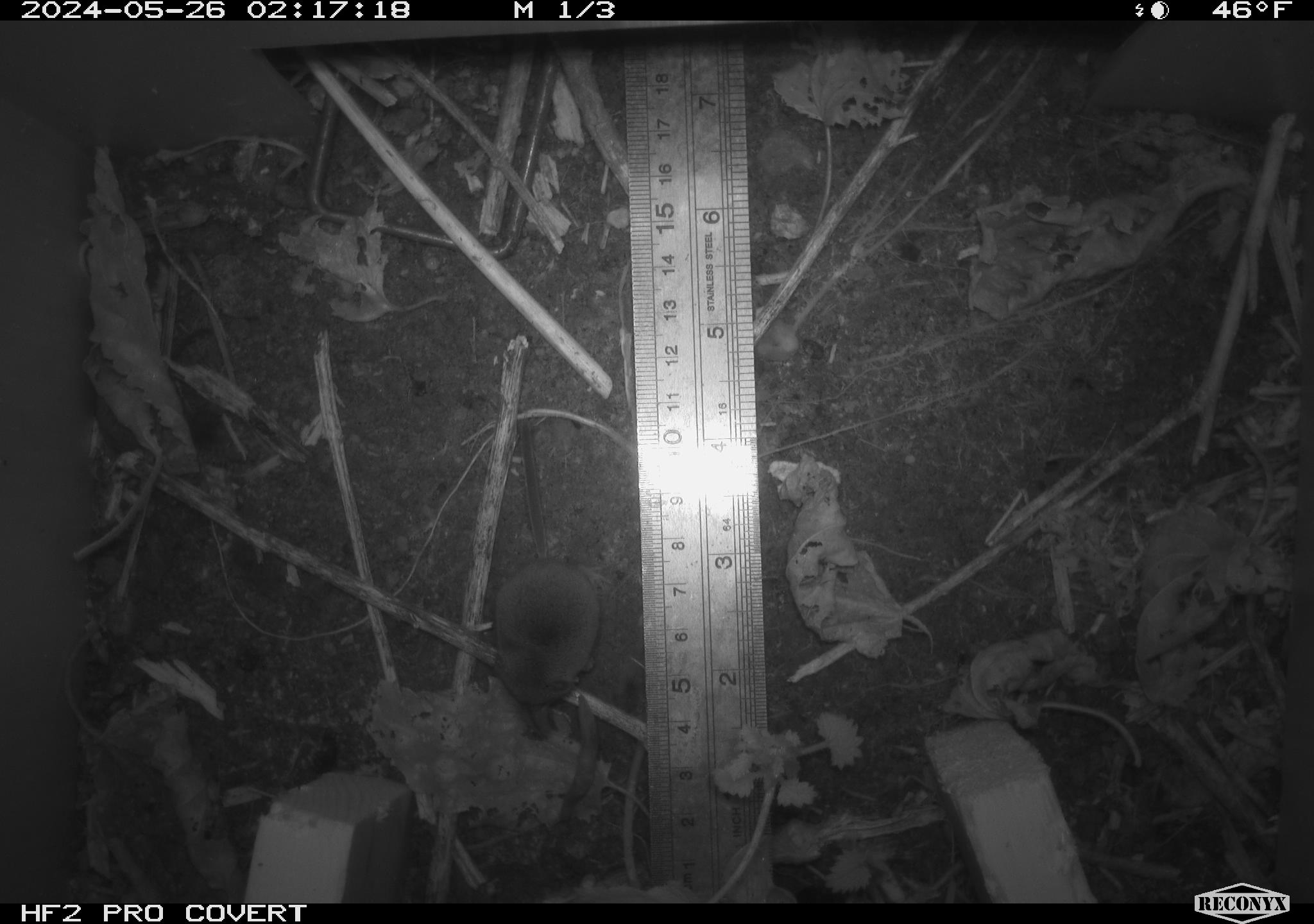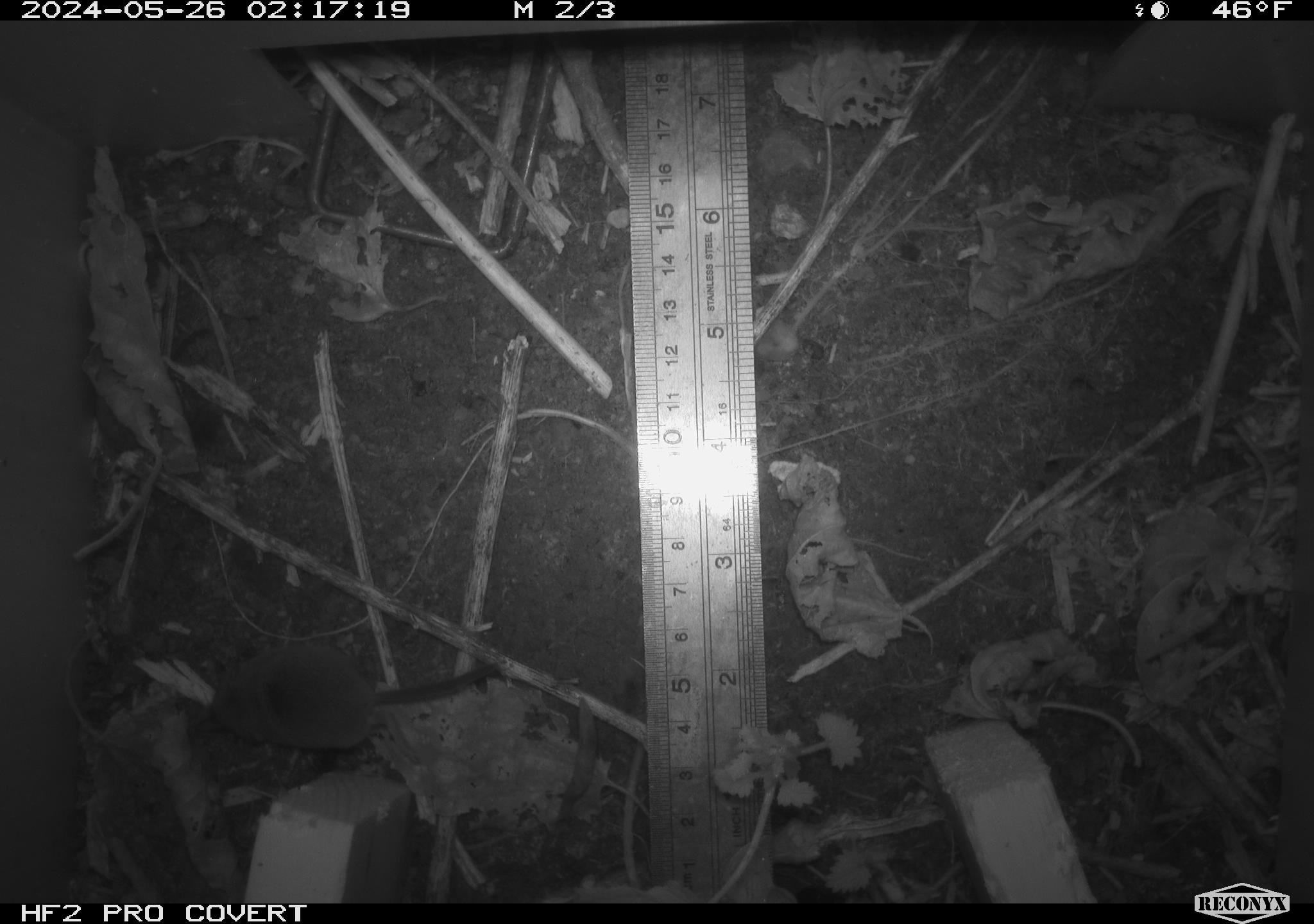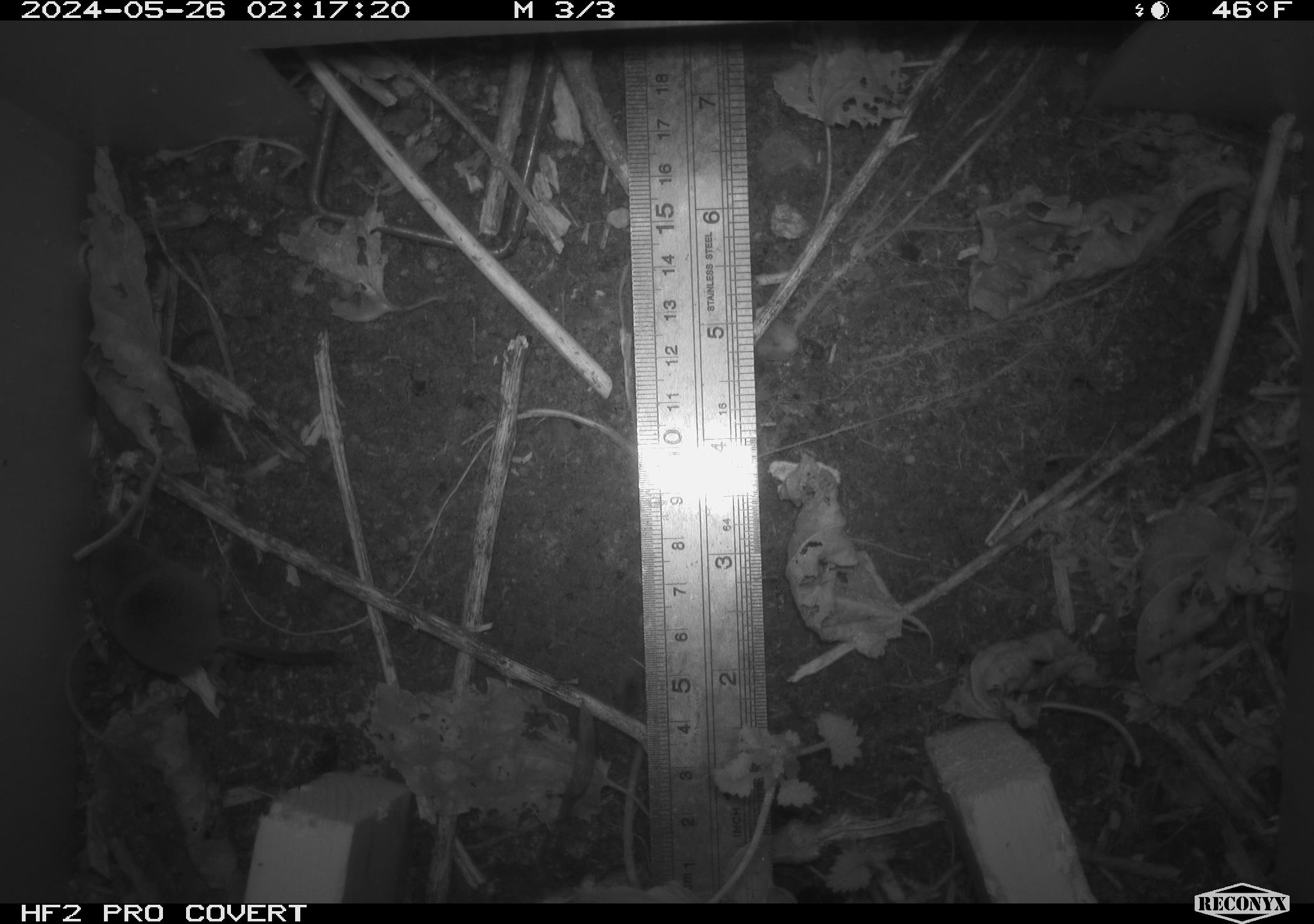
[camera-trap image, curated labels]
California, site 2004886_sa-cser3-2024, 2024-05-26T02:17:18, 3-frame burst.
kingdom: Animalia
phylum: Chordata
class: Mammalia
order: Eulipotyphla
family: Soricidae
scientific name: Soricidae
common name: shrews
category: soricidae family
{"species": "soricidae family (shrews) (Soricidae)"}